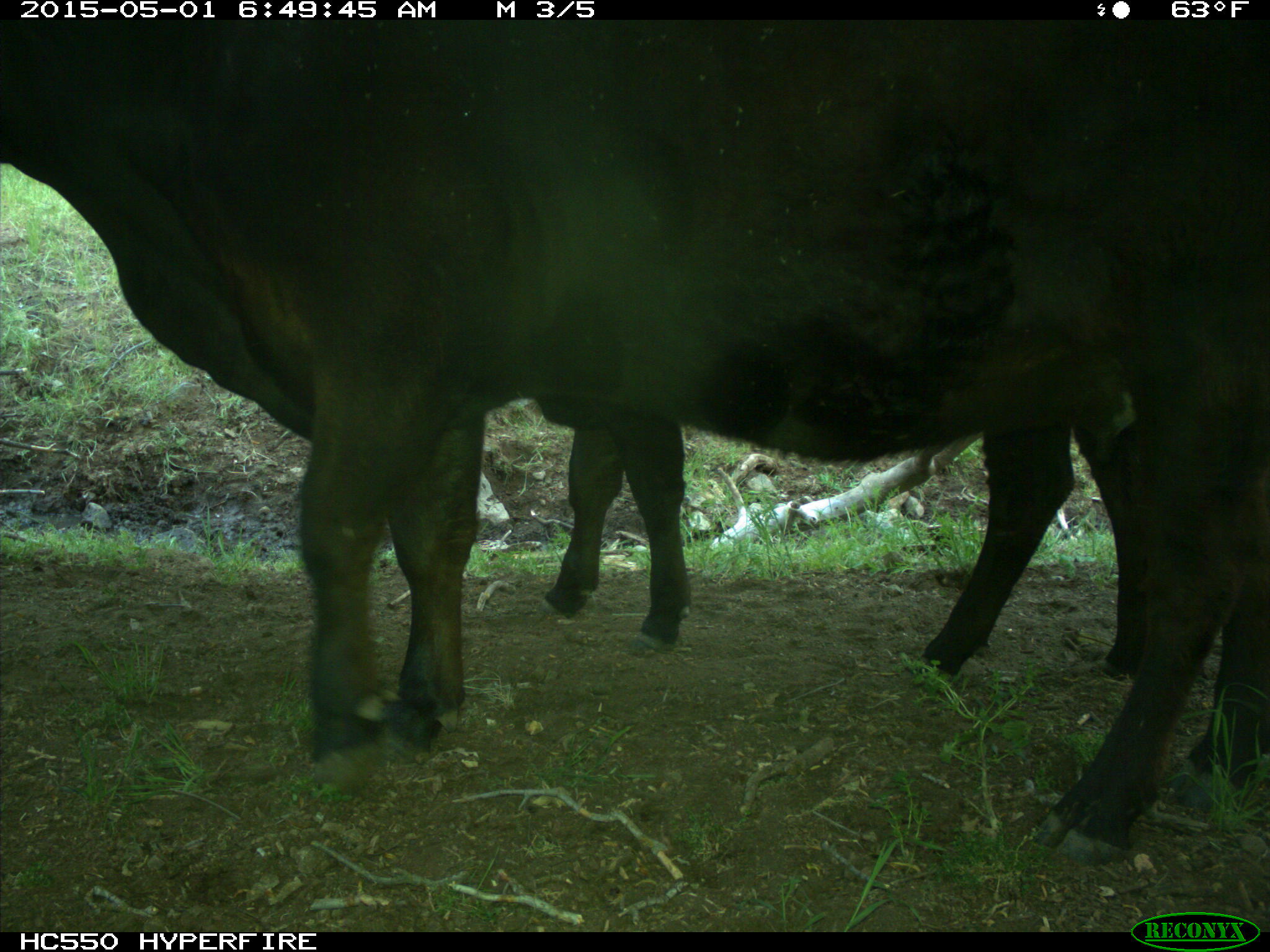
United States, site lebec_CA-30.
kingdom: Animalia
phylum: Chordata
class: Mammalia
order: Artiodactyla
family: Bovidae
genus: Bos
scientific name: Bos taurus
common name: domestic cow